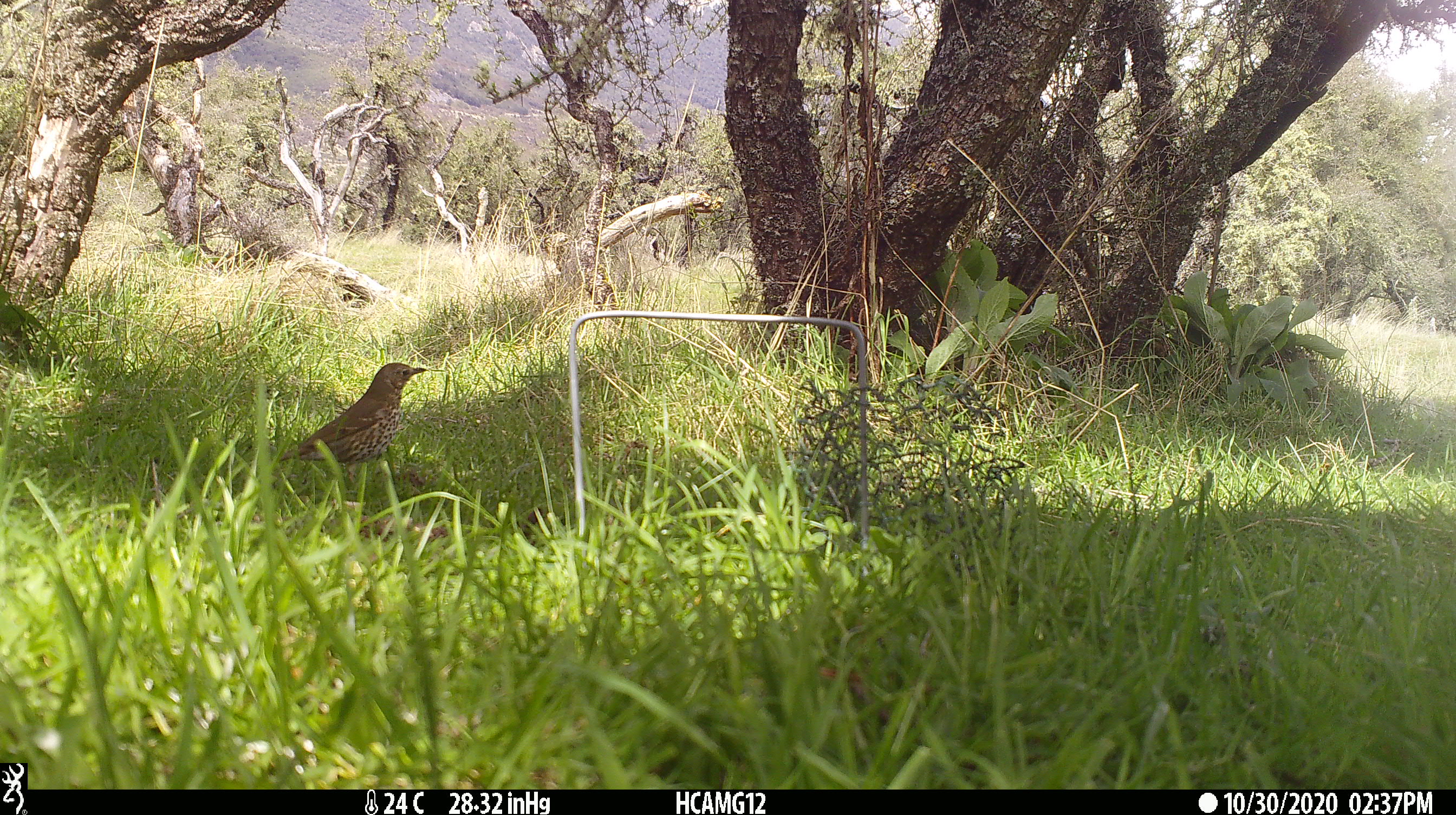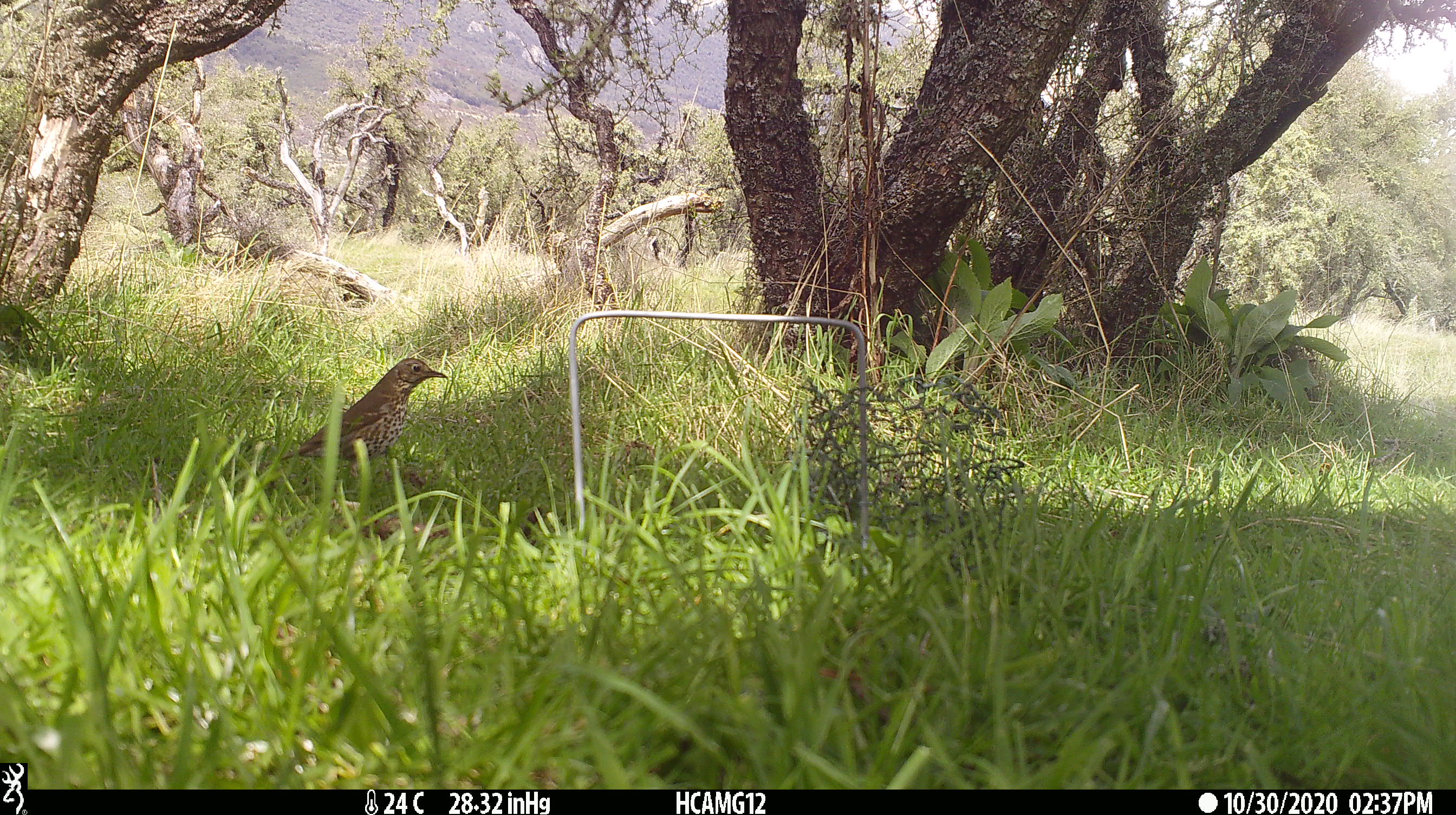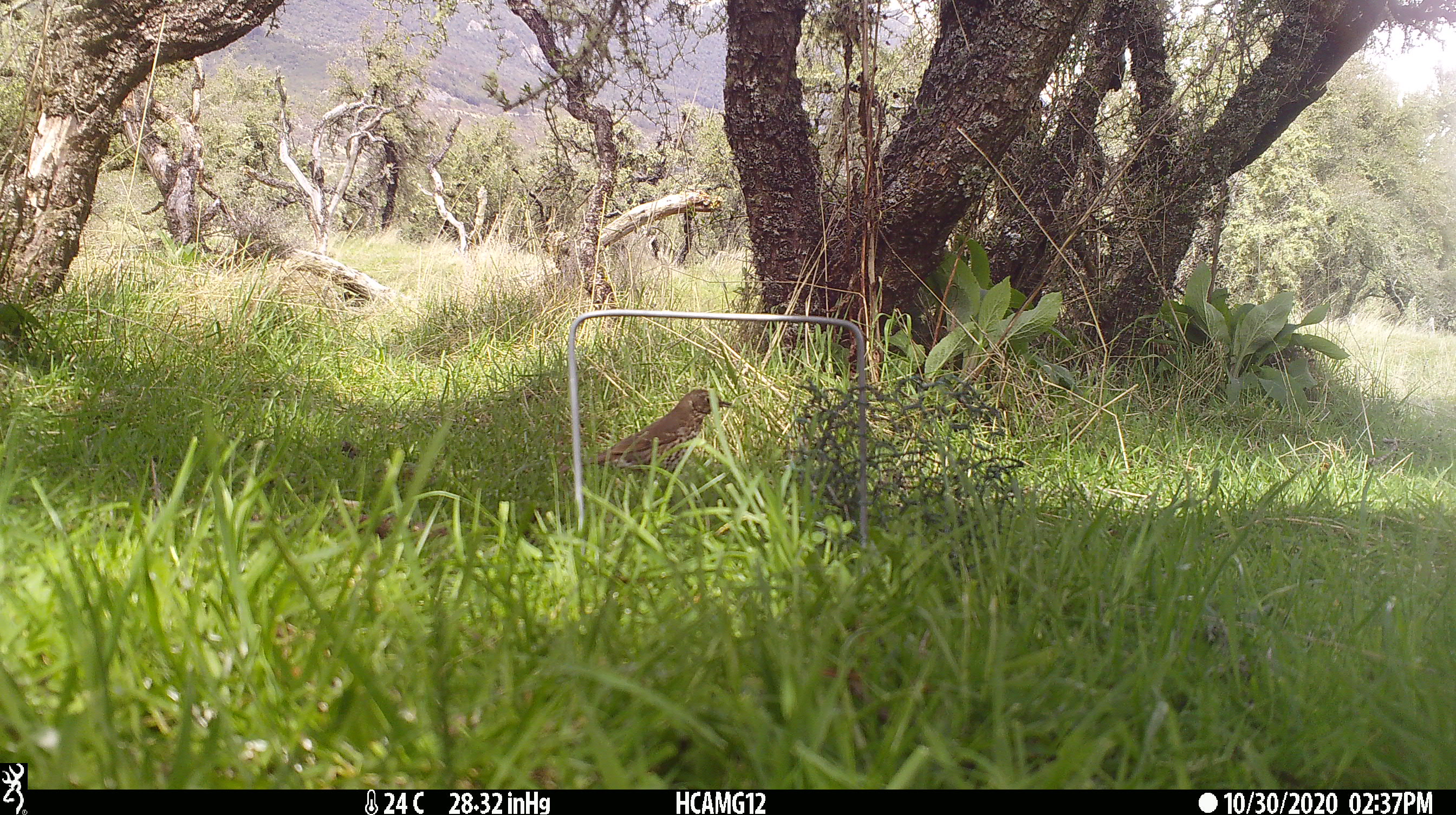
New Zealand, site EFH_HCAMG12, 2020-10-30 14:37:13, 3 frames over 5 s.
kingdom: Animalia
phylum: Chordata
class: Aves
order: Passeriformes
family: Turdidae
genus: Turdus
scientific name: Turdus philomelos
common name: song thrush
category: thrush